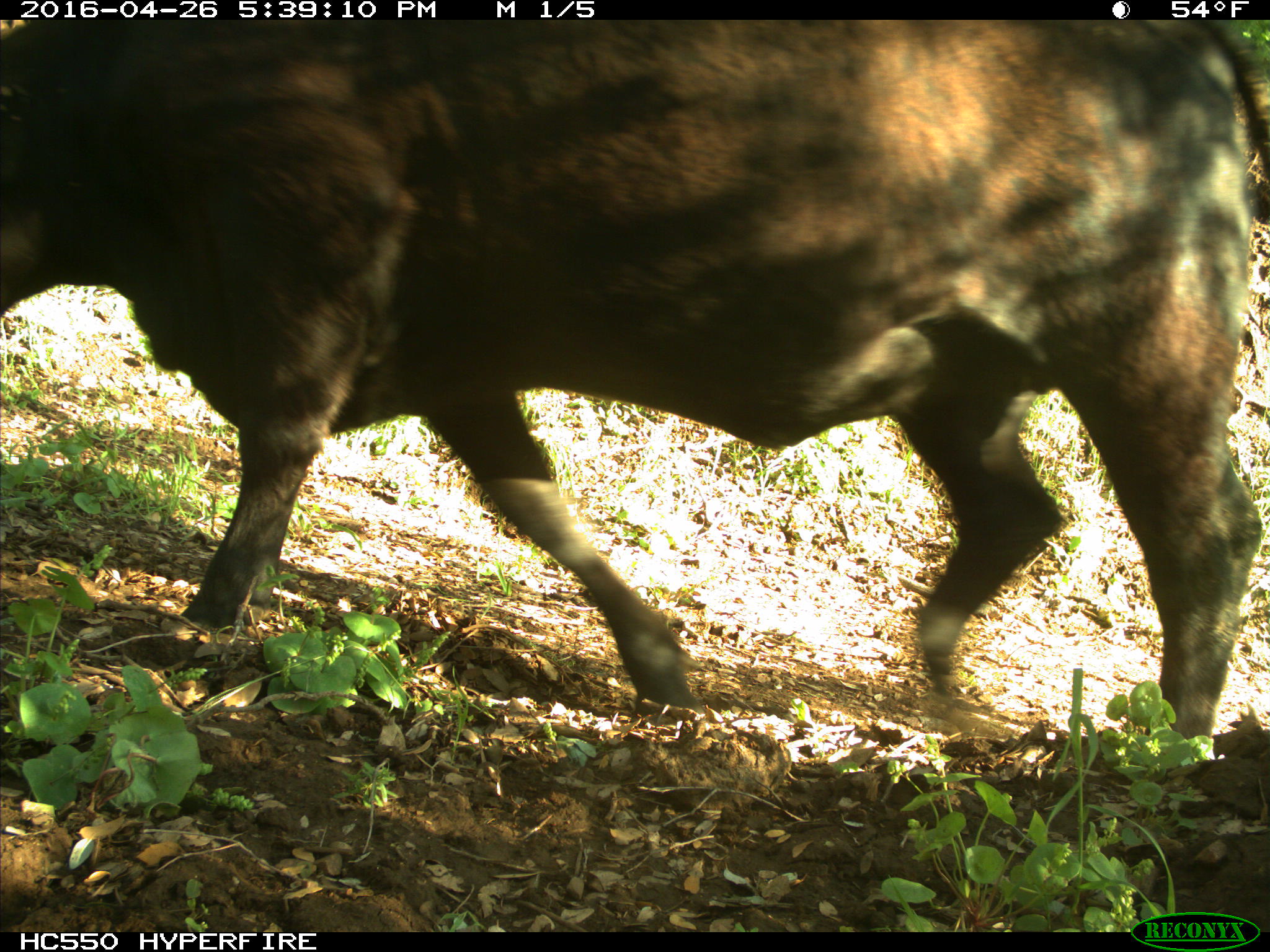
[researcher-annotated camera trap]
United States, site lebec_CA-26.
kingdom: Animalia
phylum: Chordata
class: Mammalia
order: Artiodactyla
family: Bovidae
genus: Bos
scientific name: Bos taurus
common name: domestic cow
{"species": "Bos taurus (domestic cow)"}